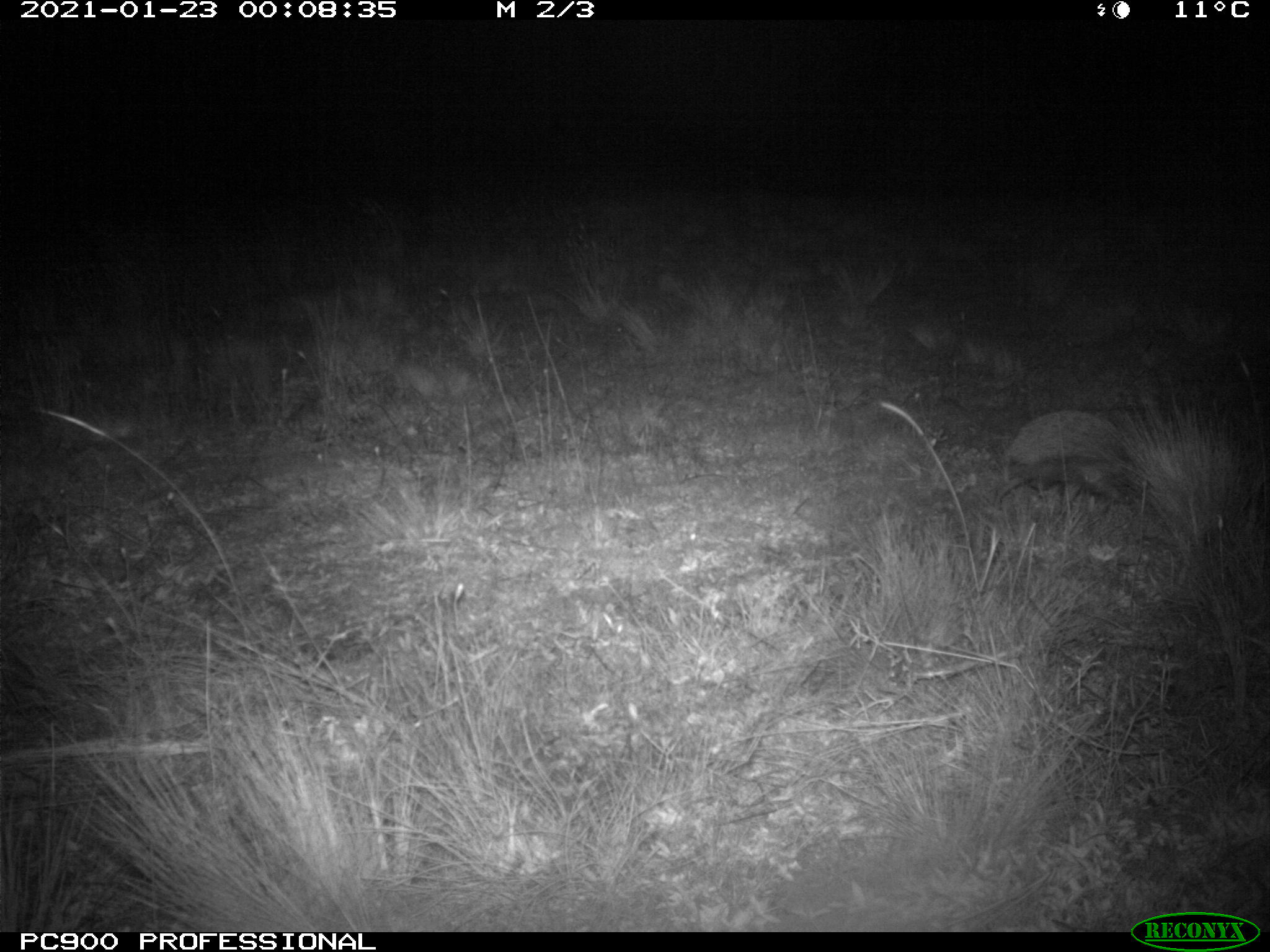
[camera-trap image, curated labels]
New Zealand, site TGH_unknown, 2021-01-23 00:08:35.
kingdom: Animalia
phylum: Chordata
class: Mammalia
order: Eulipotyphla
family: Erinaceidae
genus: Erinaceus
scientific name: Erinaceus europaeus europaeus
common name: european hedgehog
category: hedgehog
Hedgehog (european hedgehog) (Erinaceus europaeus europaeus).